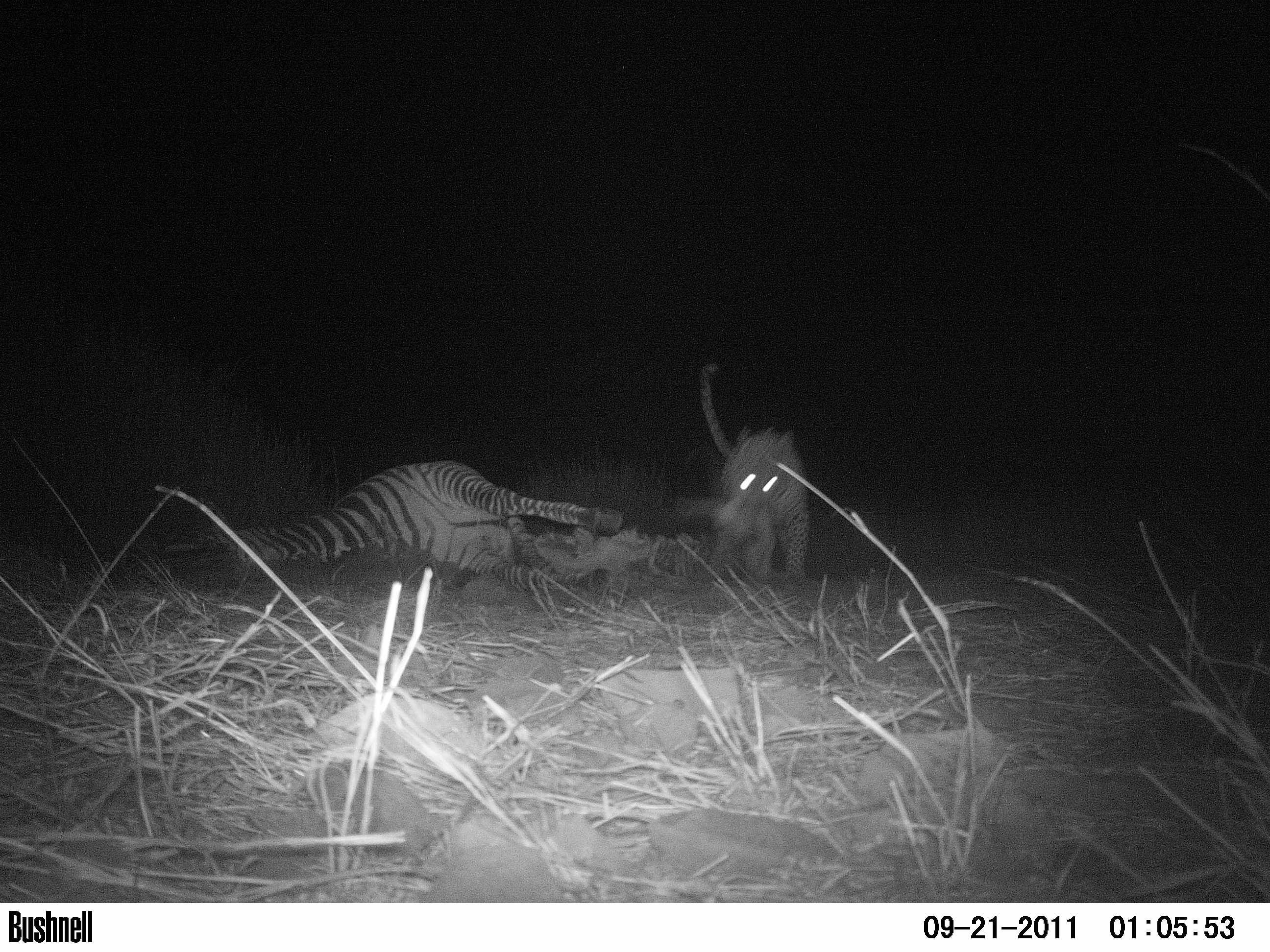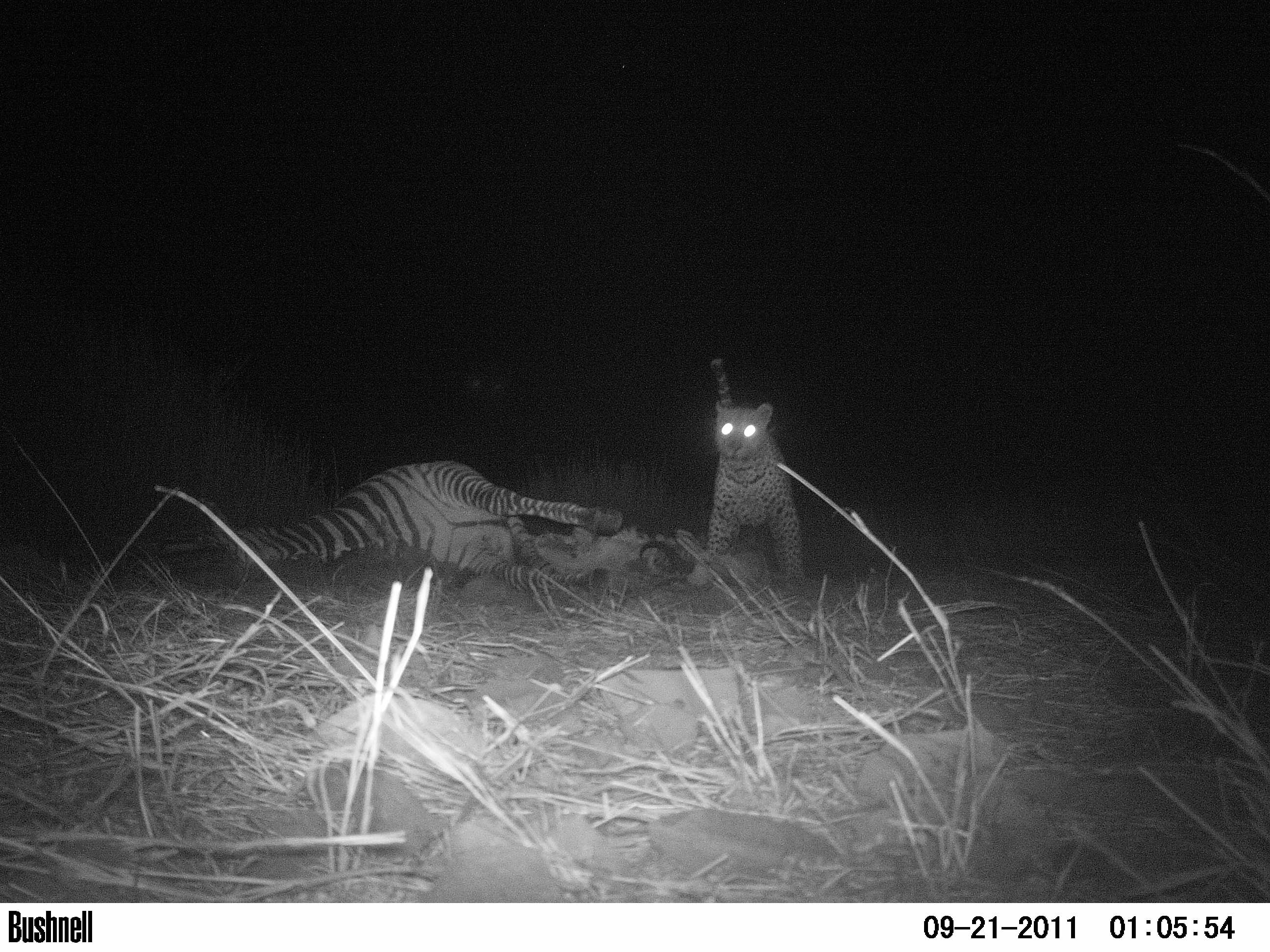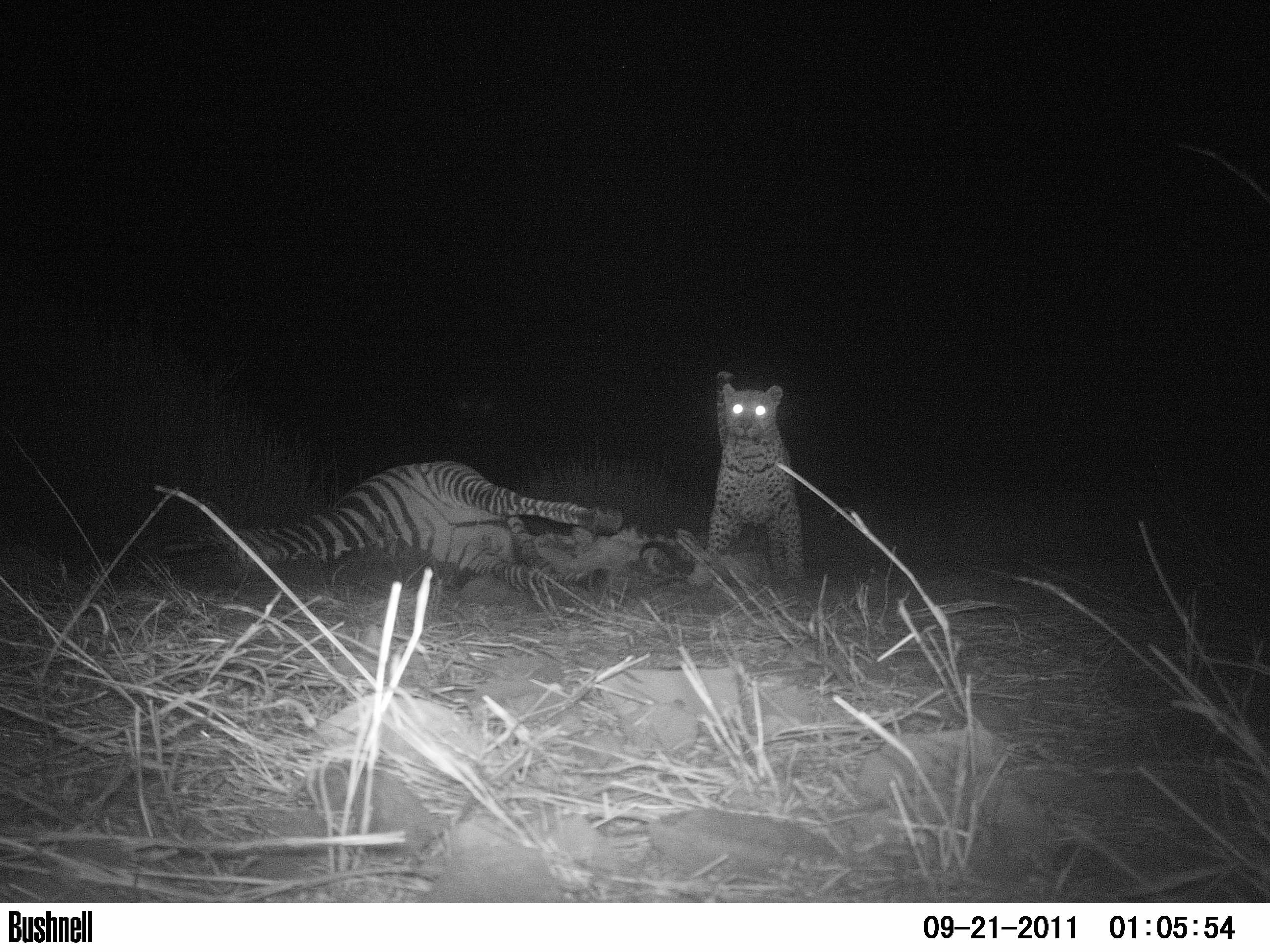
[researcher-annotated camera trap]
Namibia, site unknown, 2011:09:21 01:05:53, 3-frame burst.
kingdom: Animalia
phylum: Chordata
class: Mammalia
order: Carnivora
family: Felidae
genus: Panthera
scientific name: Panthera pardus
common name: leopard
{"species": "Panthera pardus (leopard)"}